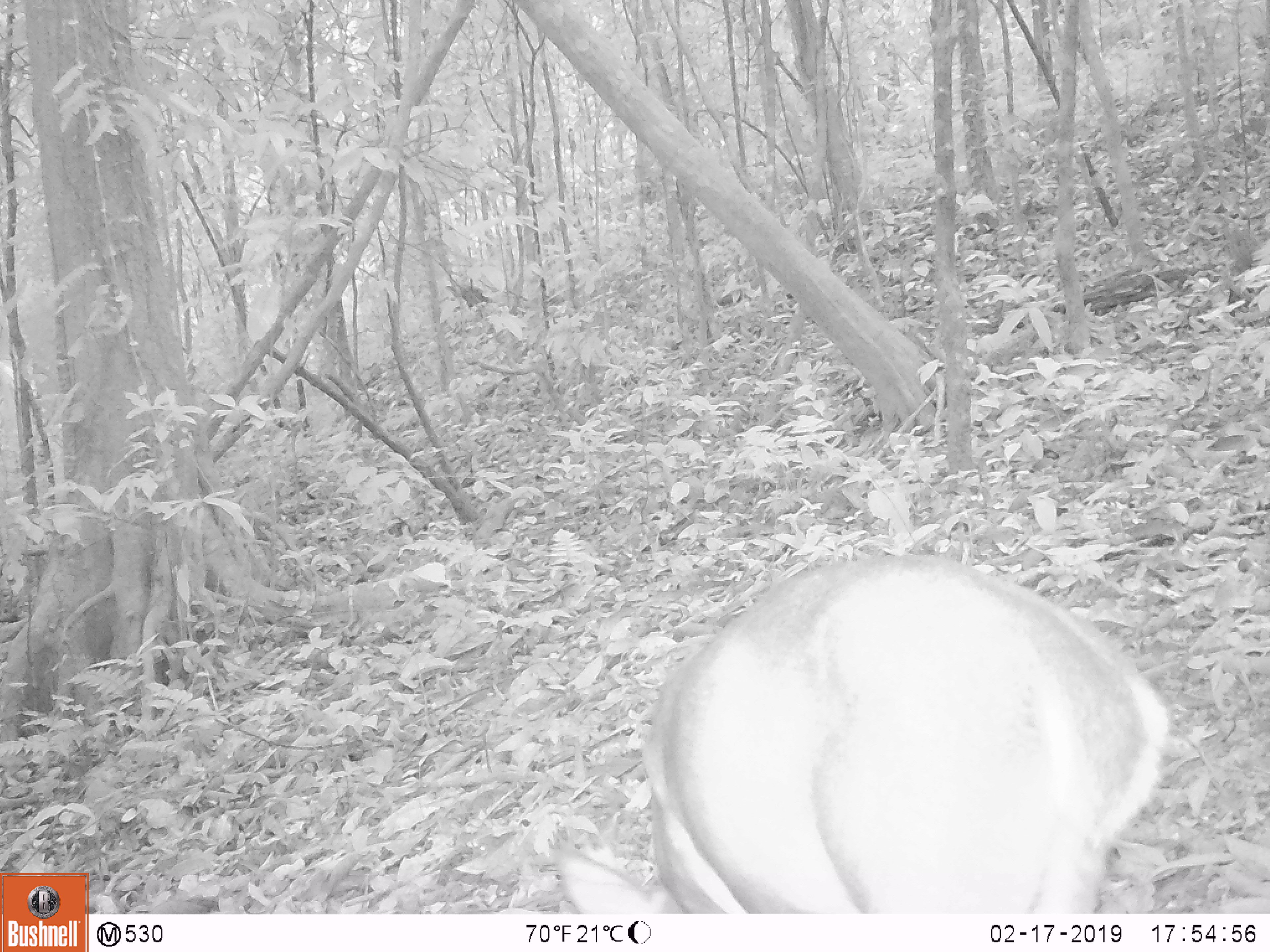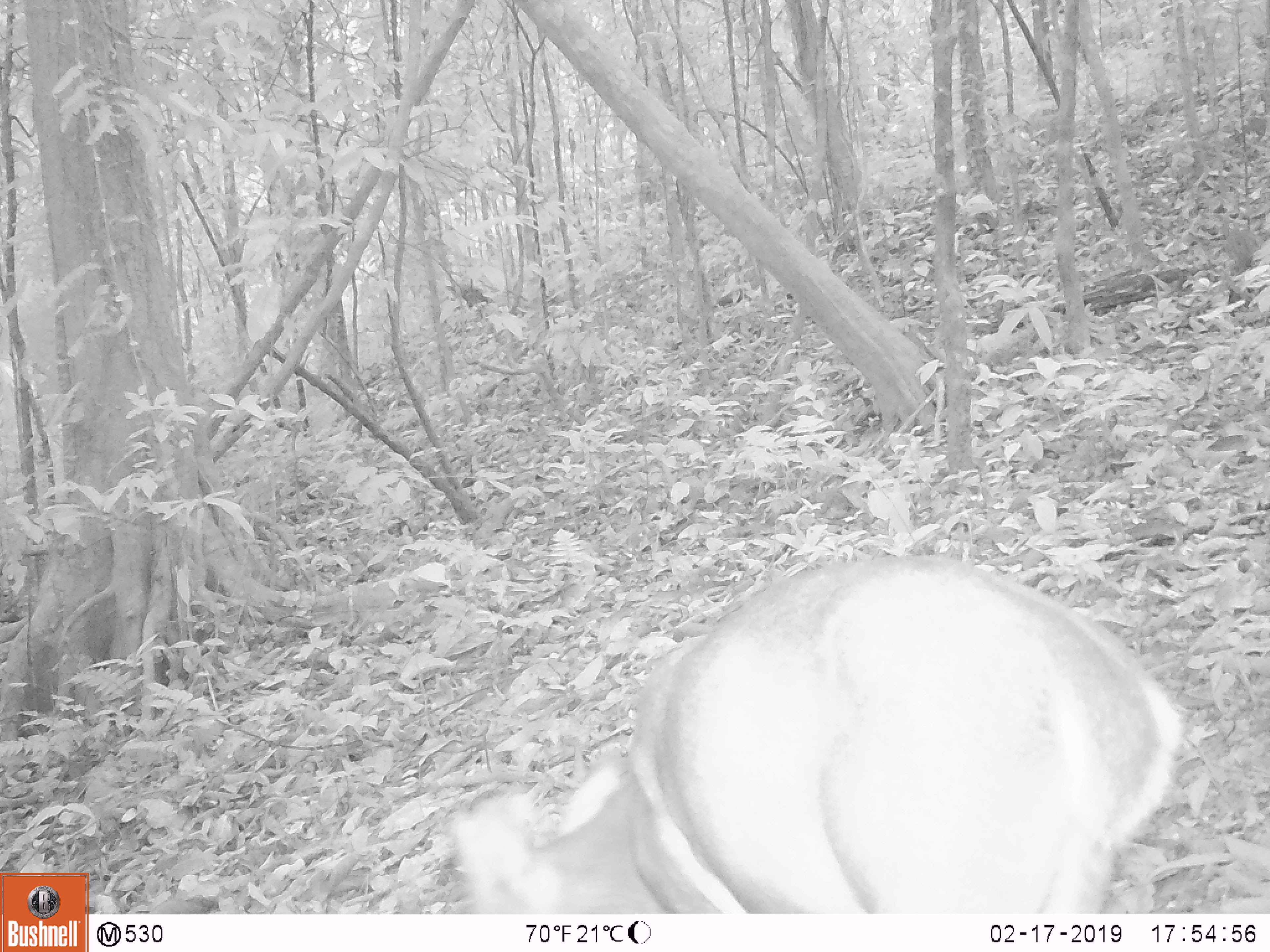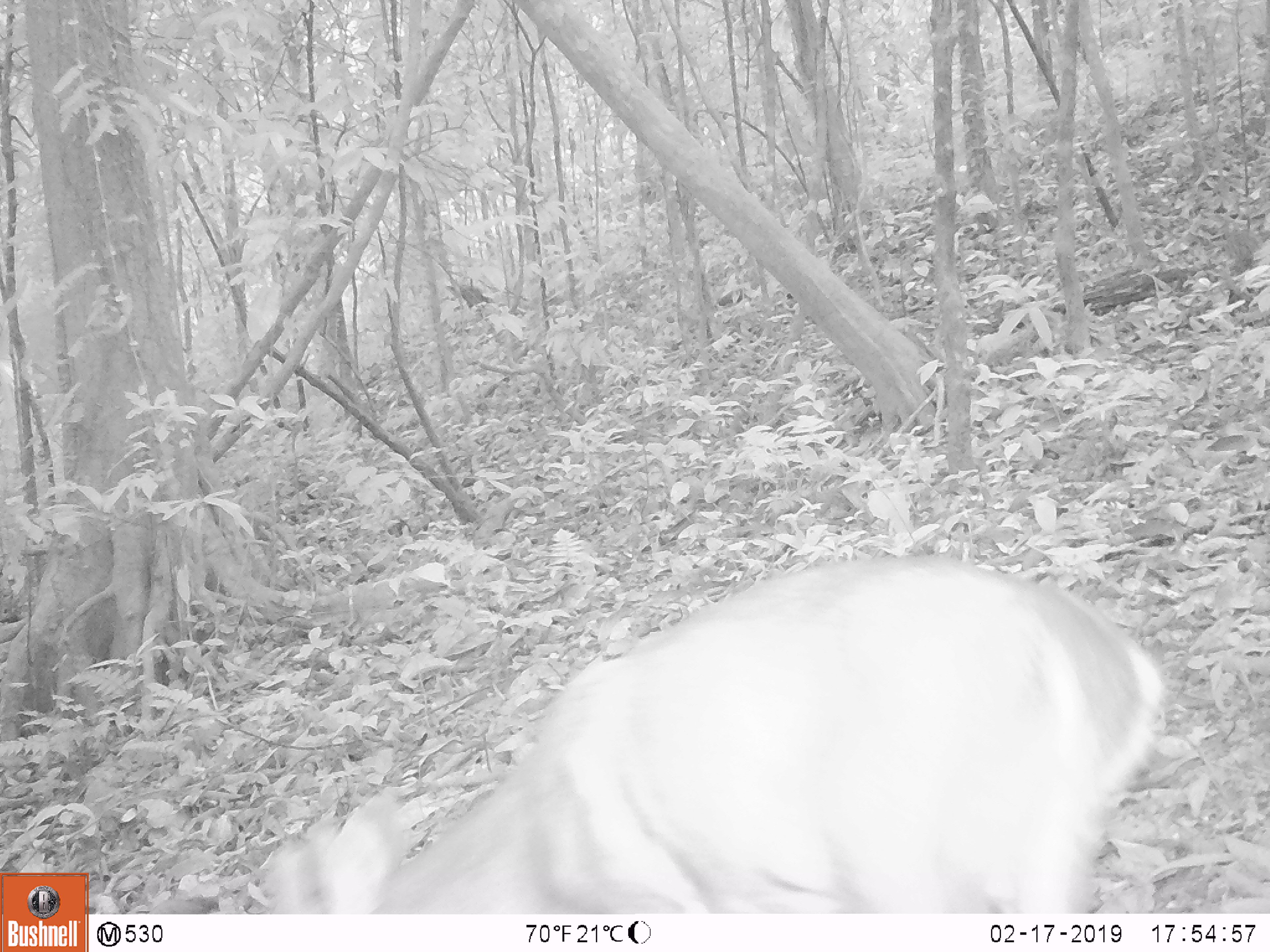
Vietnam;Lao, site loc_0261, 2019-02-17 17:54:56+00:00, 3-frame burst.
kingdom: Animalia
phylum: Chordata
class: Mammalia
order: Artiodactyla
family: Cervidae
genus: Muntiacus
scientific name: Muntiacus vuquangensis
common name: large-antlered muntjac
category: large antlered muntjac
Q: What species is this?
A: Large antlered muntjac (large-antlered muntjac) (Muntiacus vuquangensis).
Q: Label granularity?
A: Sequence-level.